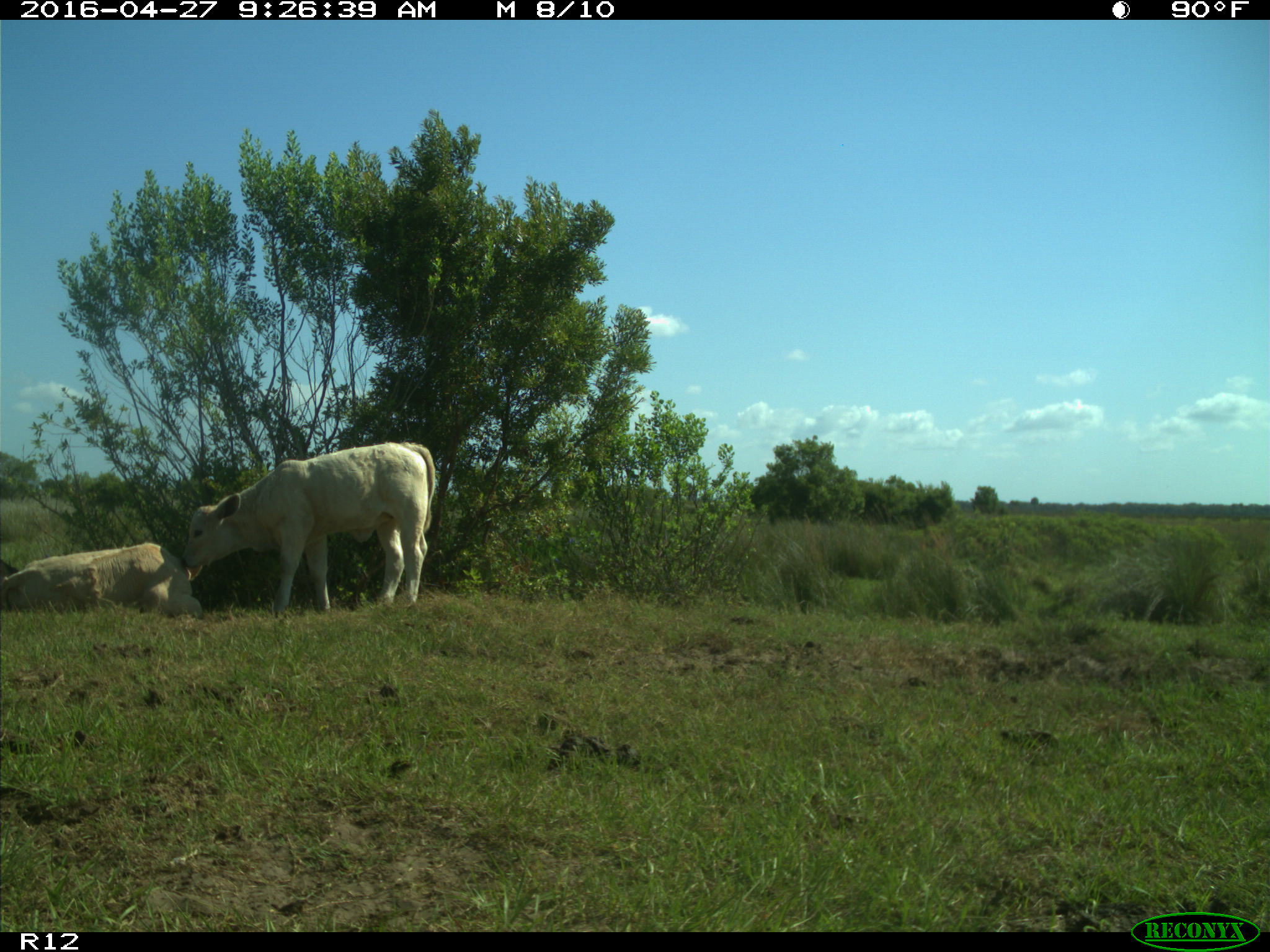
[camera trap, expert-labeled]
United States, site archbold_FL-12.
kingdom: Animalia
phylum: Chordata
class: Mammalia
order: Artiodactyla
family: Bovidae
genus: Bos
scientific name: Bos taurus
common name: domestic cow